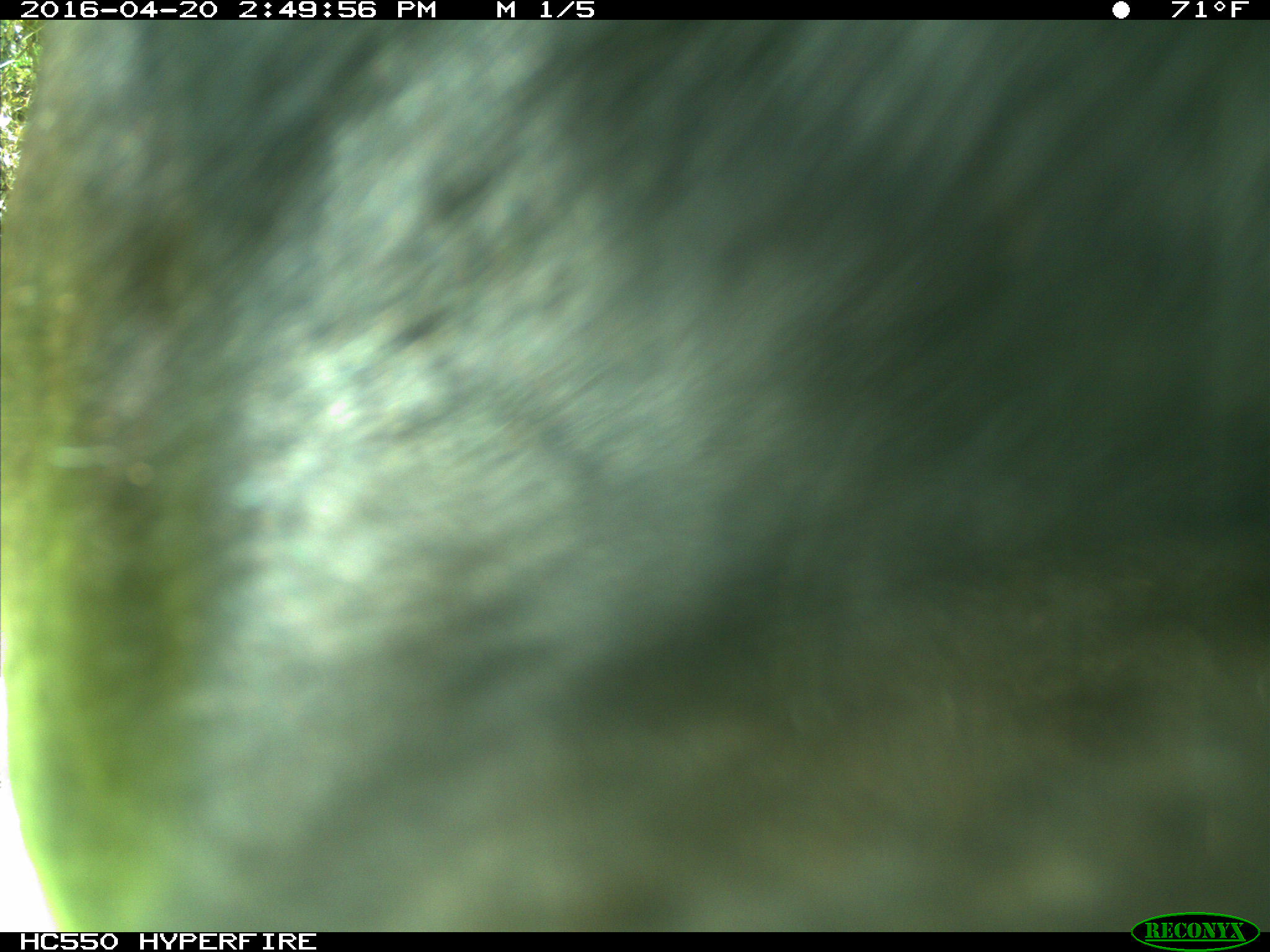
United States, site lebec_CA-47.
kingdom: Animalia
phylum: Chordata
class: Mammalia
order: Artiodactyla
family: Bovidae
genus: Bos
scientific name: Bos taurus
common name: domestic cow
Bos taurus (domestic cow).